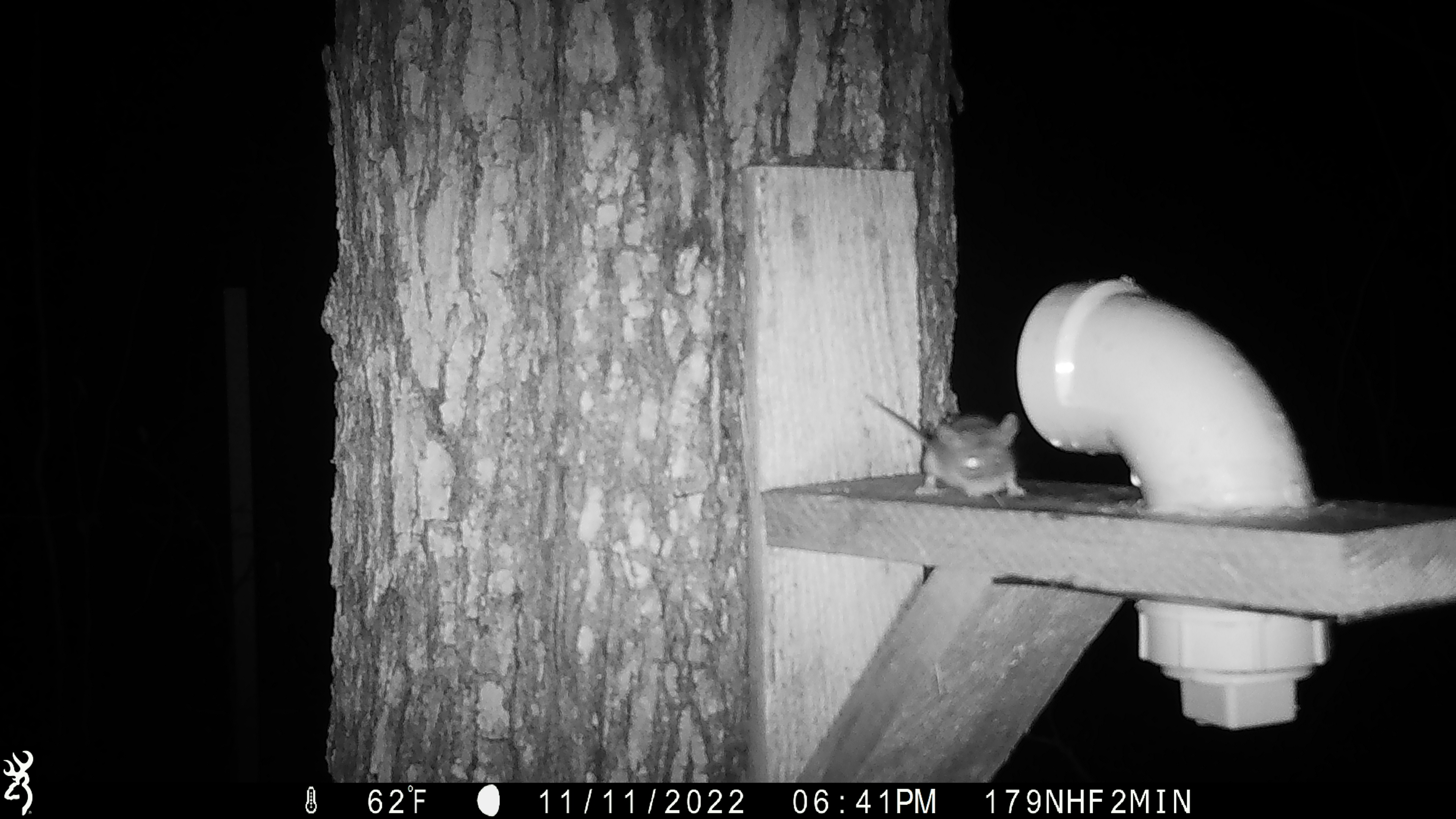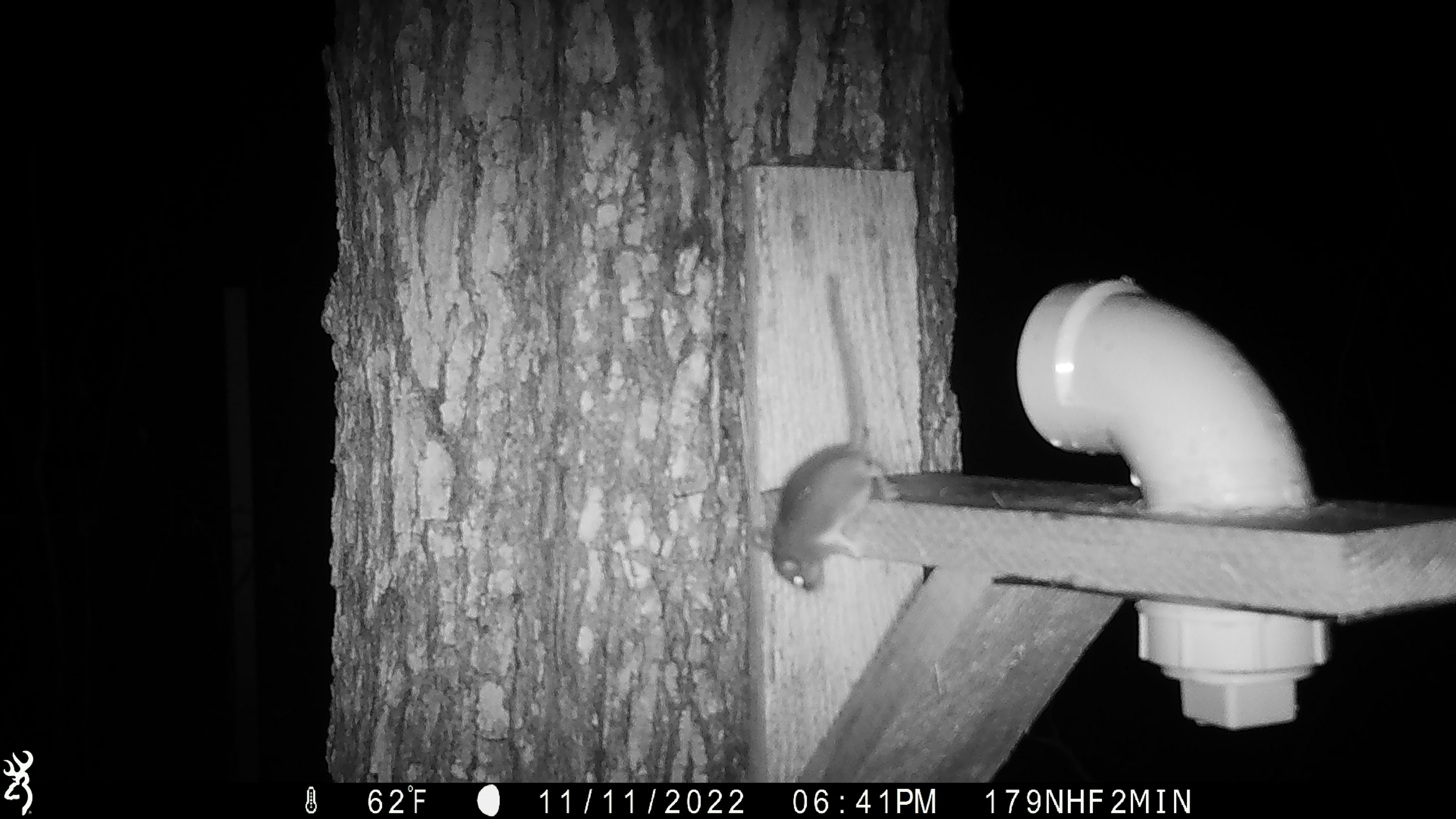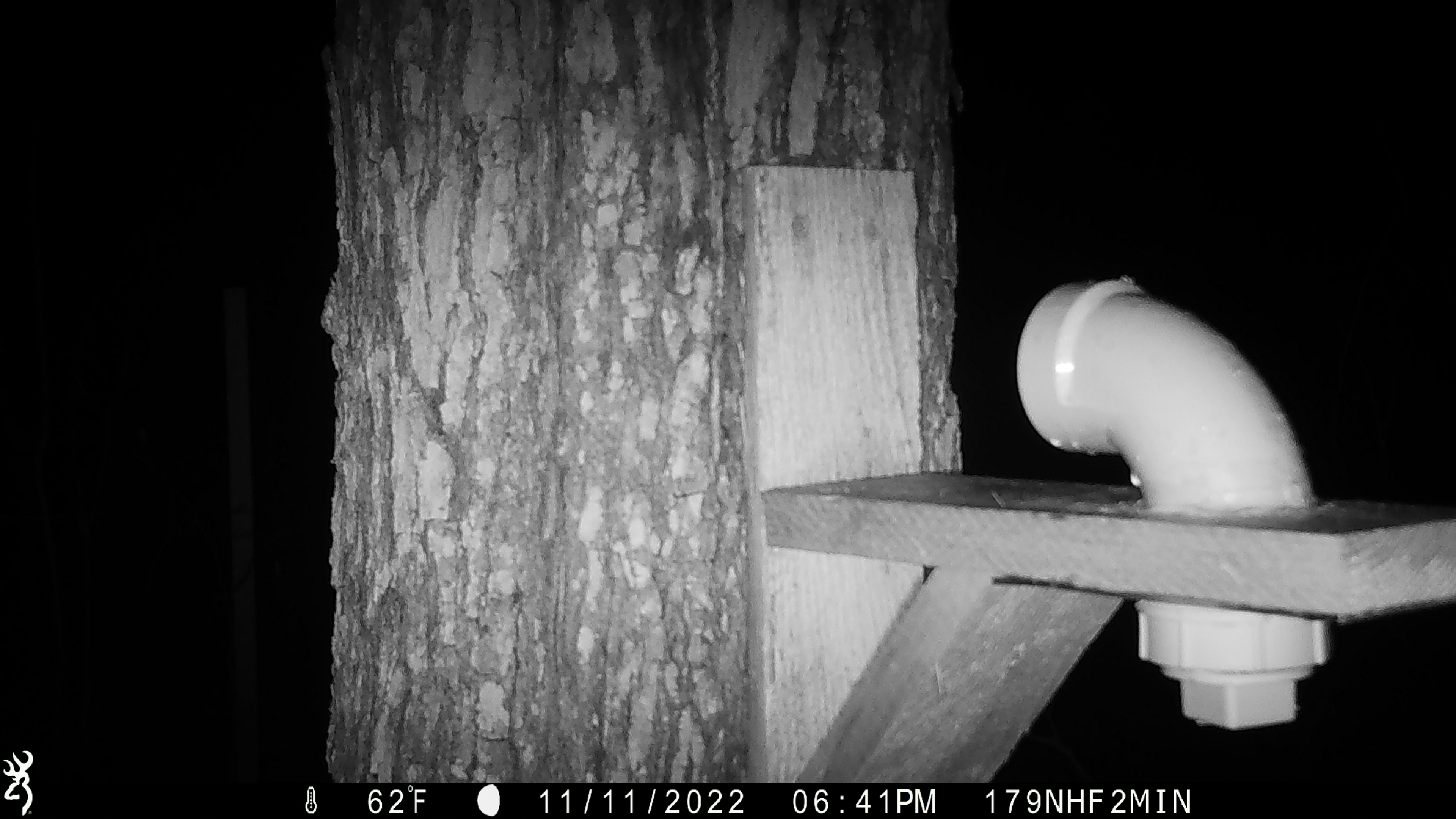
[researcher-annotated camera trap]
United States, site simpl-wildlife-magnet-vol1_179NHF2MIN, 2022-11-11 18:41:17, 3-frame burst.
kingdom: Animalia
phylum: Chordata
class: Mammalia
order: Rodentia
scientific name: Rodentia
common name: mouse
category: mouse sp.